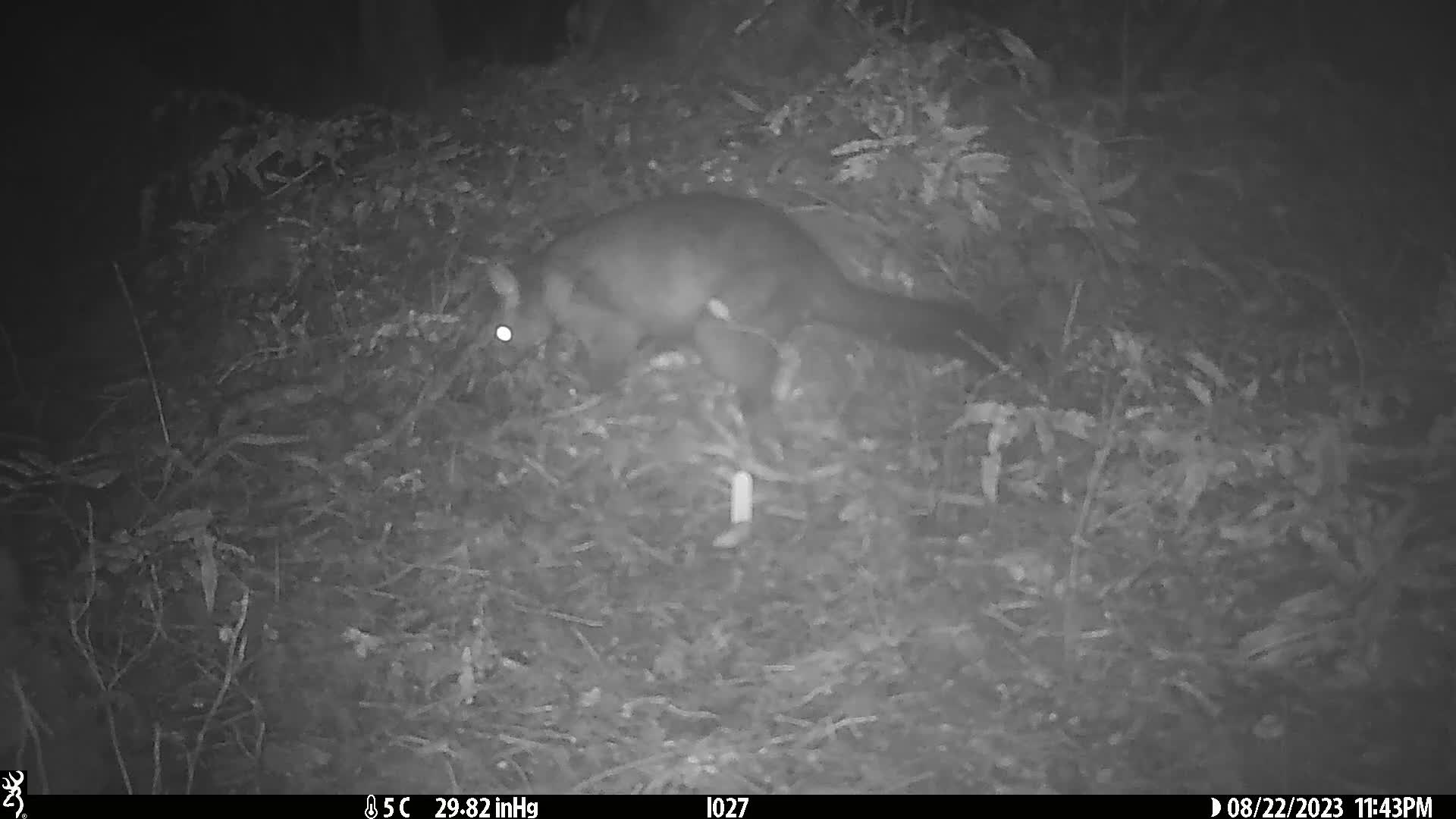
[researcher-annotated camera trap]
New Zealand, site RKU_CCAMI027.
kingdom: Animalia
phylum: Chordata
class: Mammalia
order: Diprotodontia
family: Phalangeridae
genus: Trichosurus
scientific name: Trichosurus vulpecula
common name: common brushtail possum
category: possum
Possum (common brushtail possum) (Trichosurus vulpecula).